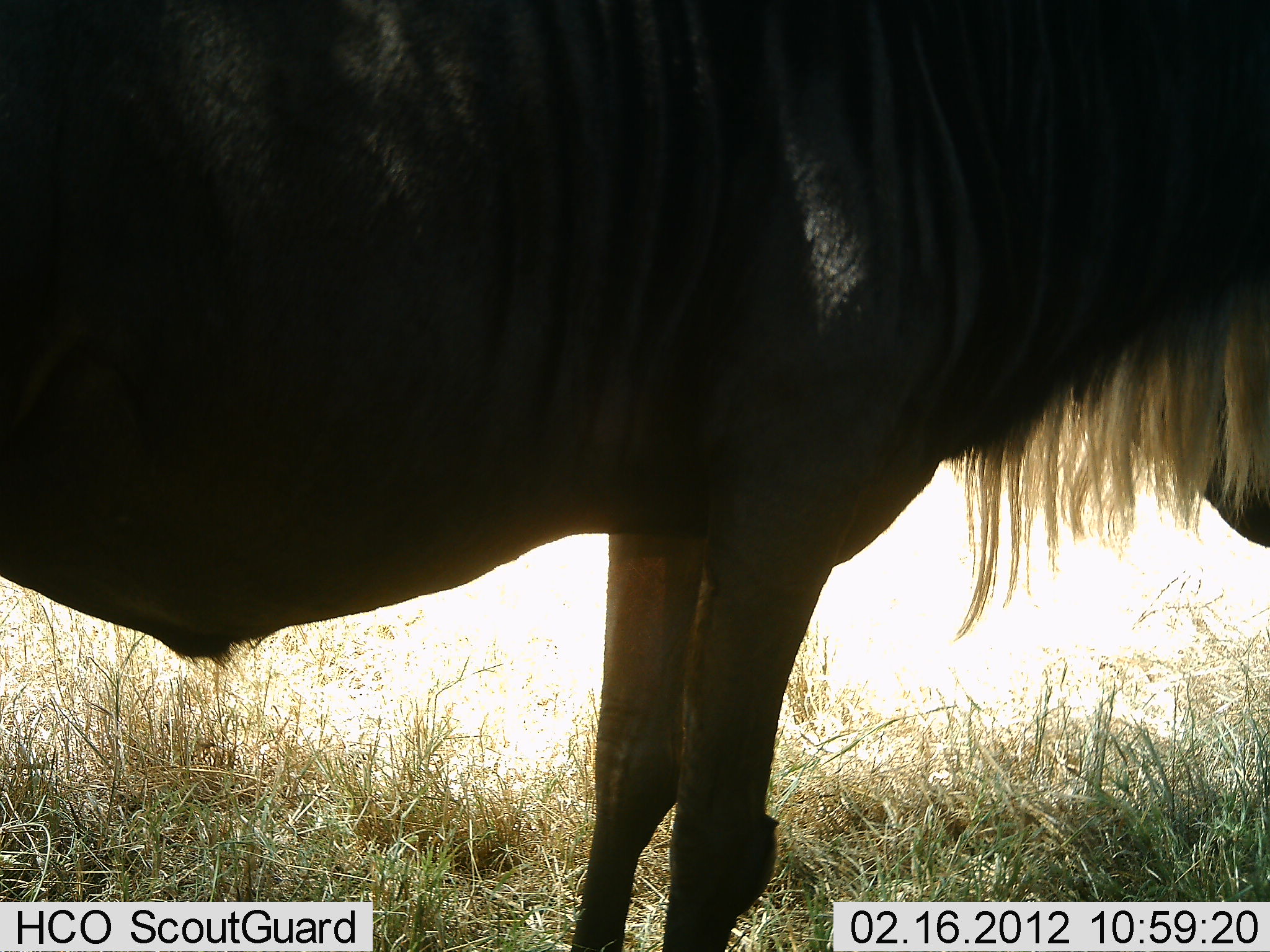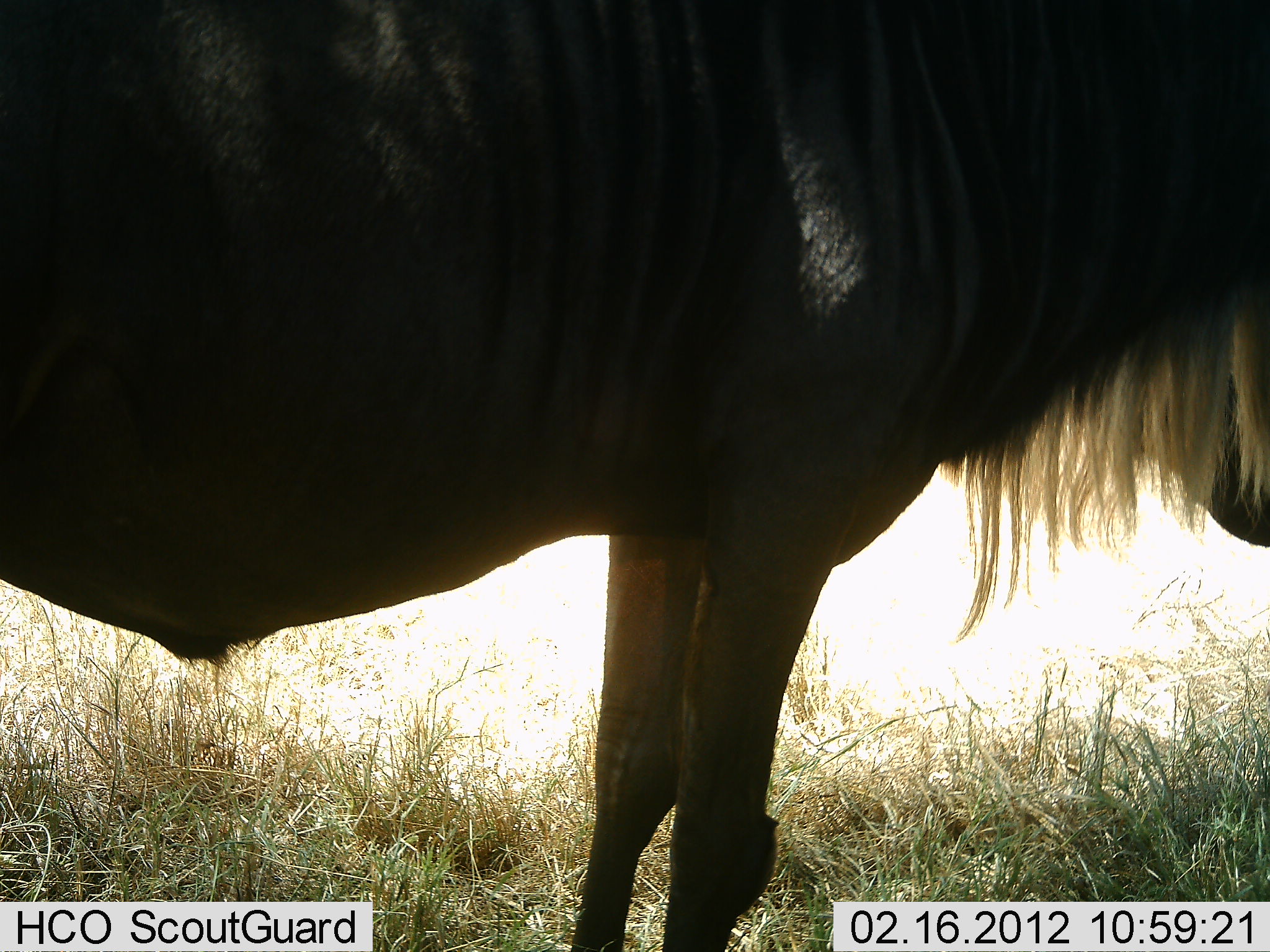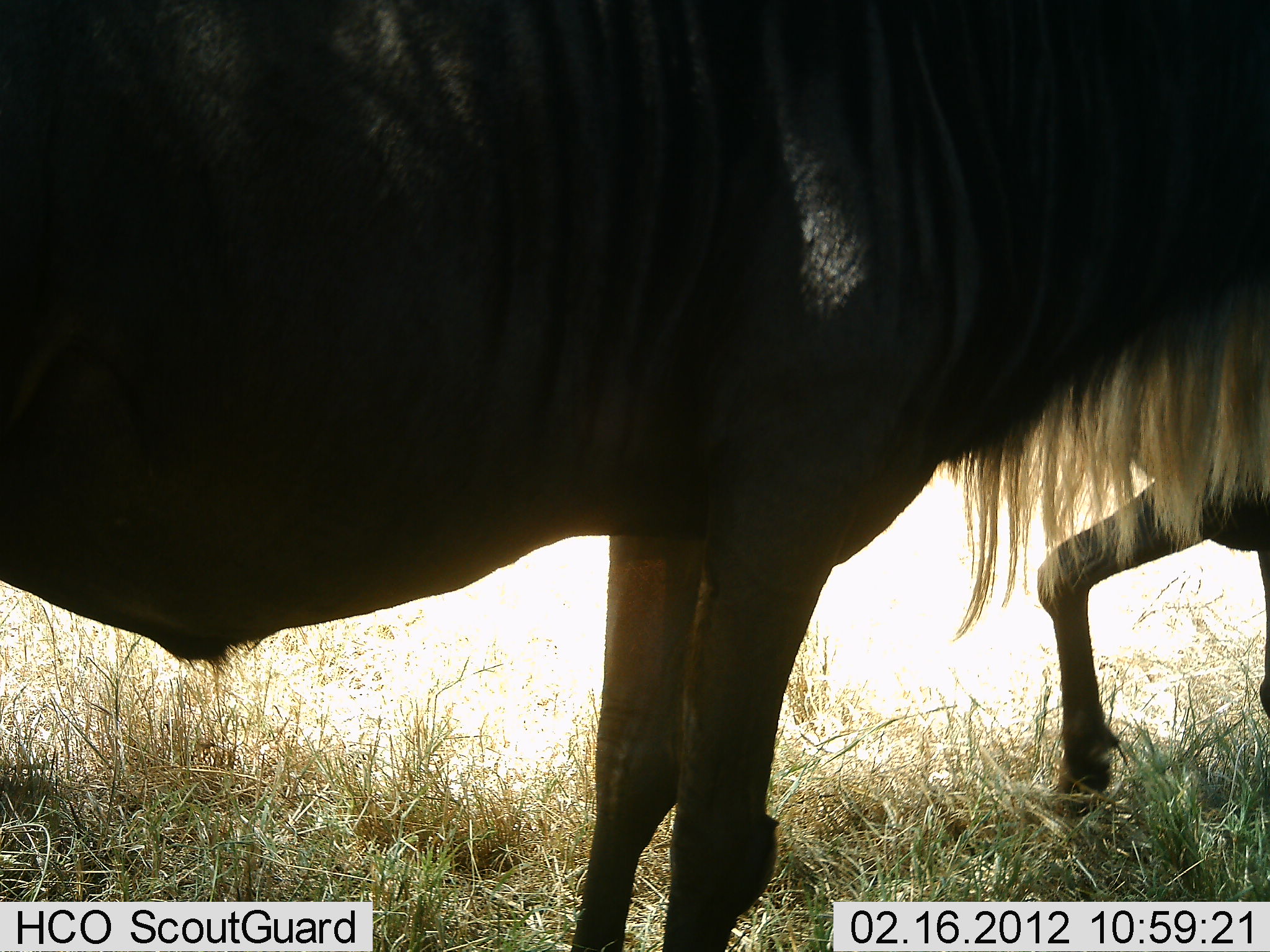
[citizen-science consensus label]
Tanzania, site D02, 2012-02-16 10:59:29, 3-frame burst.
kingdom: Animalia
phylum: Chordata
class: Mammalia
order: Artiodactyla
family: Bovidae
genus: Connochaetes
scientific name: Connochaetes taurinus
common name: blue wildebeest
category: wildebeest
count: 1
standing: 100%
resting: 0%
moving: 17%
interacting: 0%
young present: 4%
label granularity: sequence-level